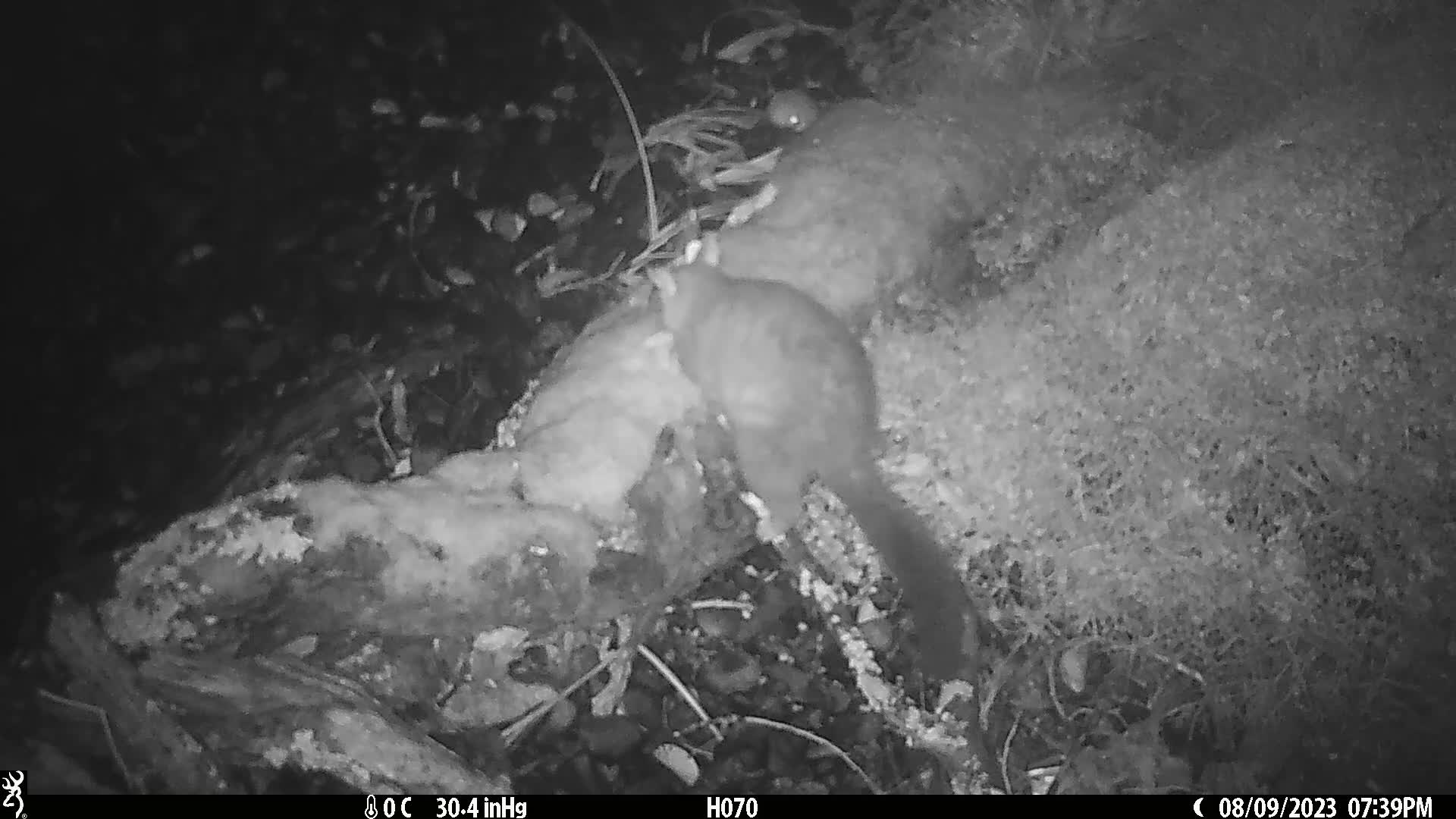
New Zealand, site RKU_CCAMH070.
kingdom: Animalia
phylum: Chordata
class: Mammalia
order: Diprotodontia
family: Phalangeridae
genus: Trichosurus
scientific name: Trichosurus vulpecula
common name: common brushtail possum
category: possum